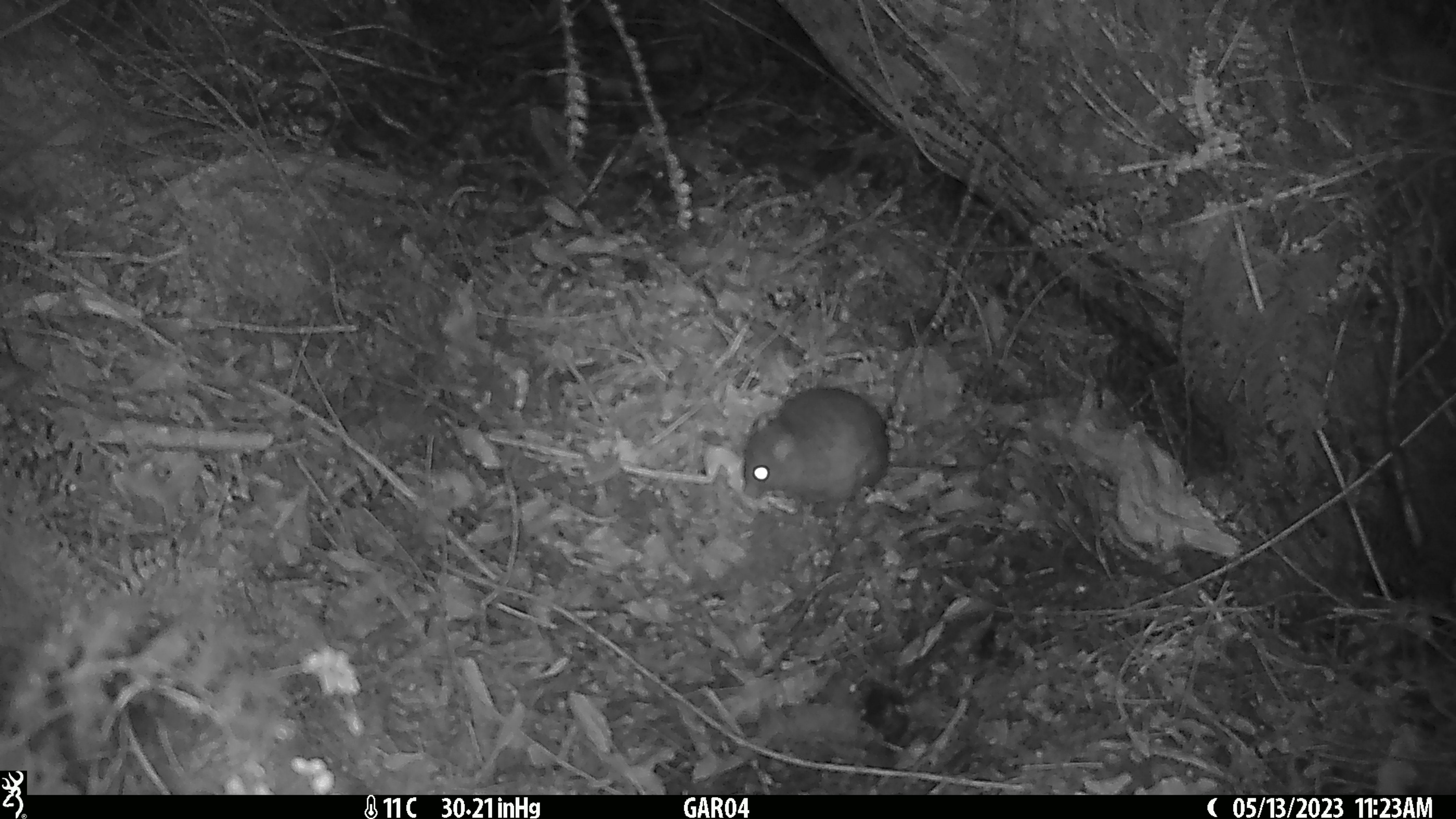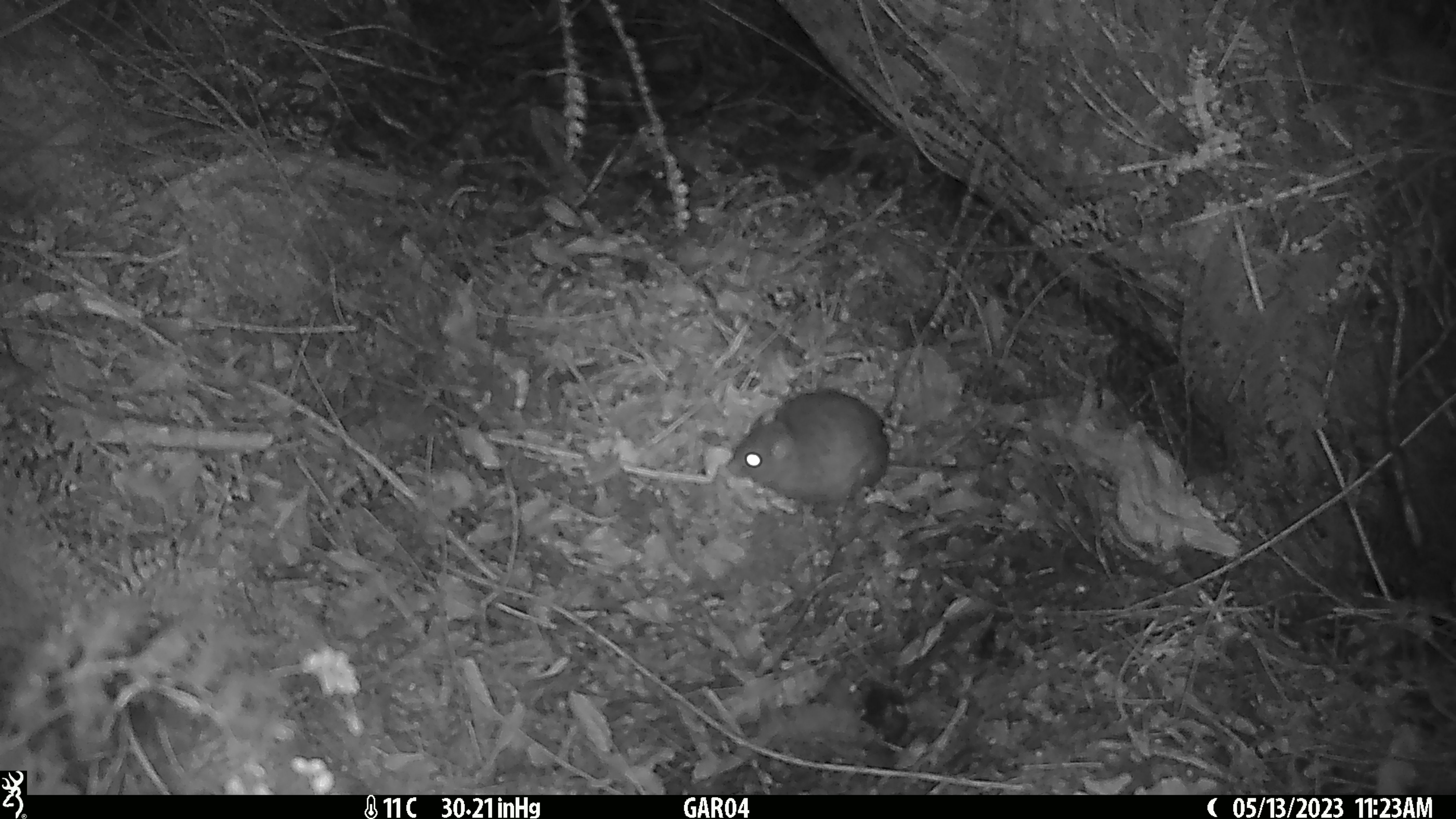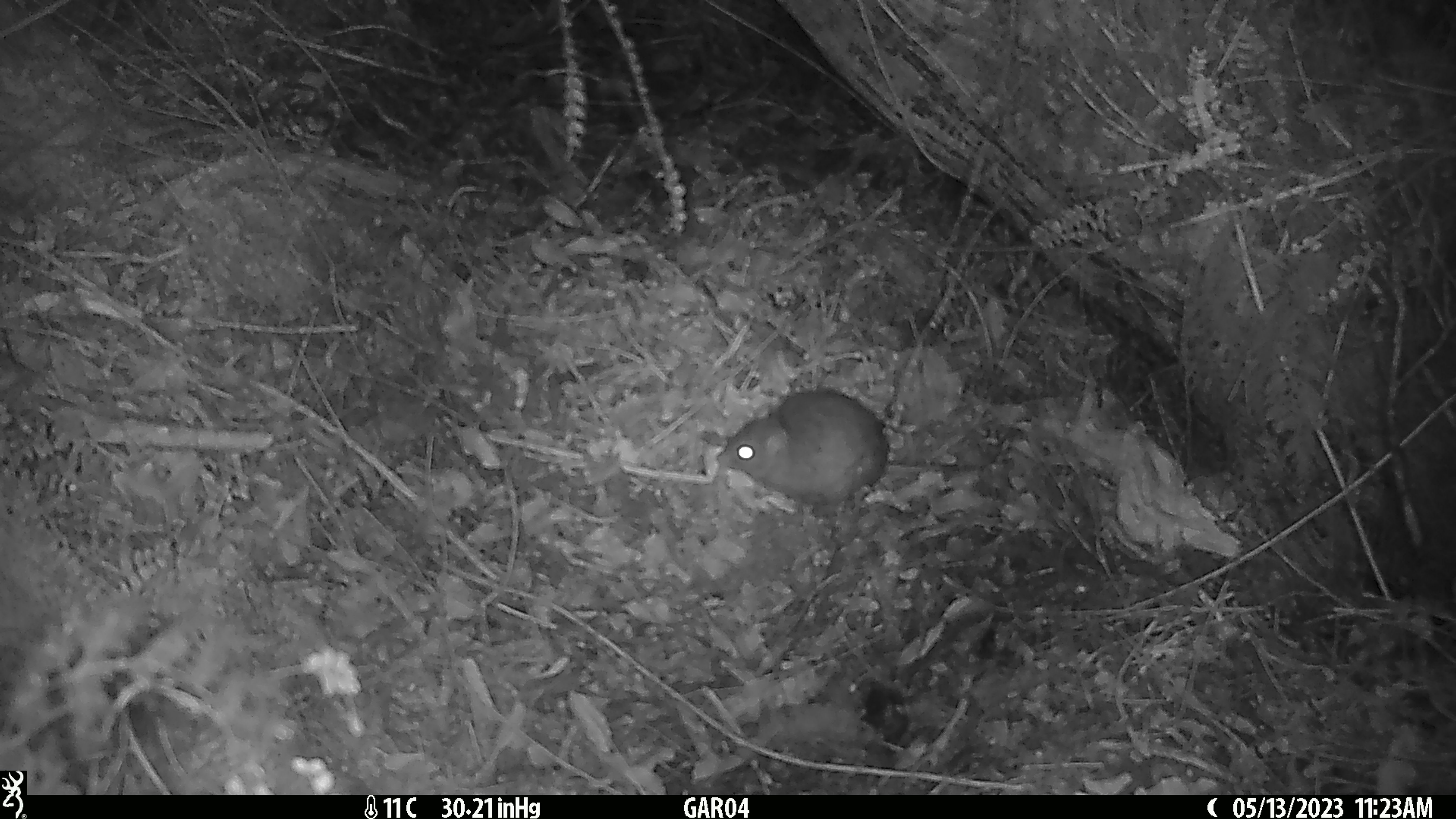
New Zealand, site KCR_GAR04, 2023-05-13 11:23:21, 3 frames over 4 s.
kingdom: Animalia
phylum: Chordata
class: Mammalia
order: Rodentia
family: Muridae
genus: Rattus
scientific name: Rattus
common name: rat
Rat (Rattus).